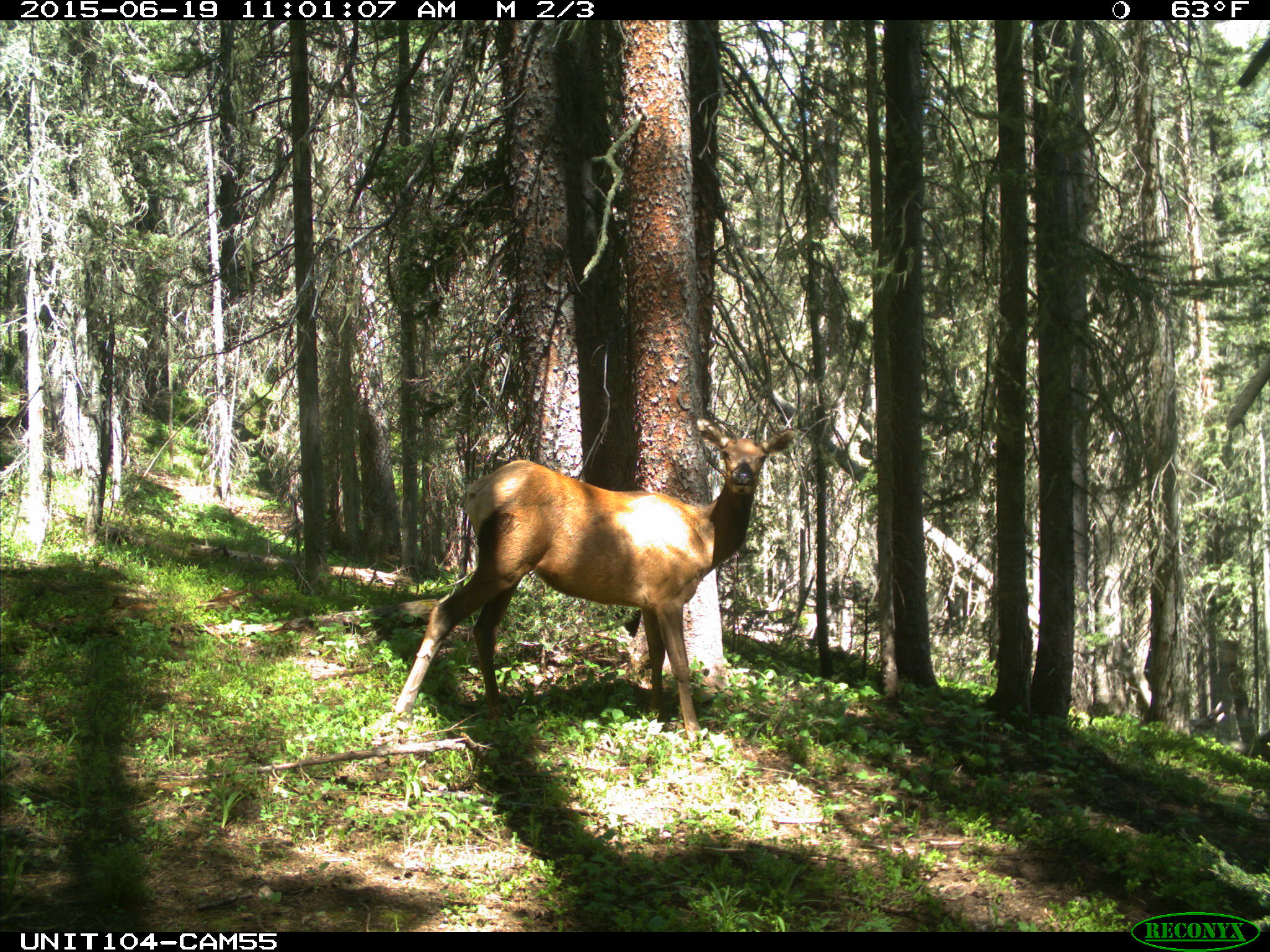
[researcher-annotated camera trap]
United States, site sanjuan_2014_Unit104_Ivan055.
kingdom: Animalia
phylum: Chordata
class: Mammalia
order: Artiodactyla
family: Cervidae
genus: Cervus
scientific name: Cervus elaphus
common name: red deer